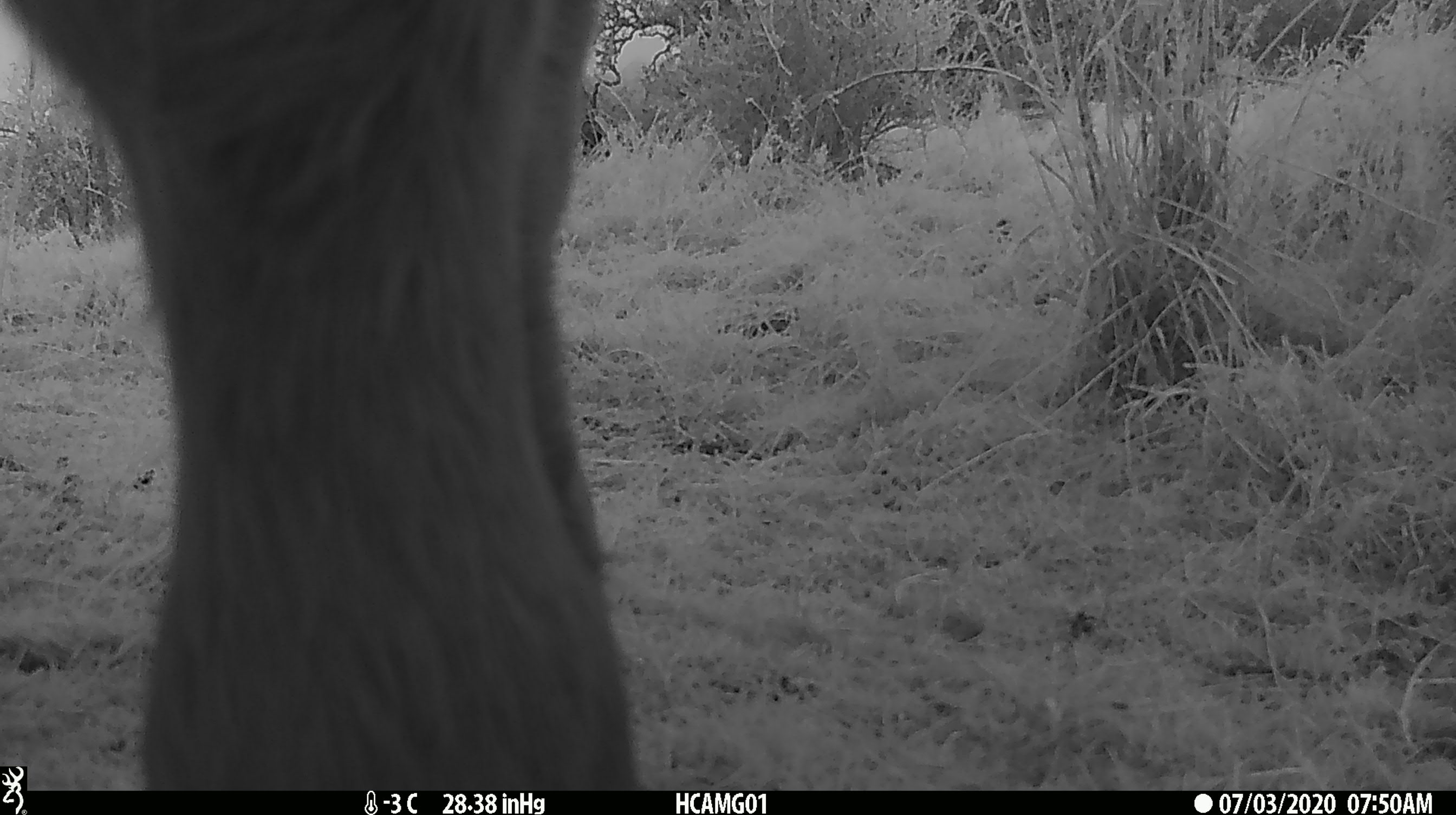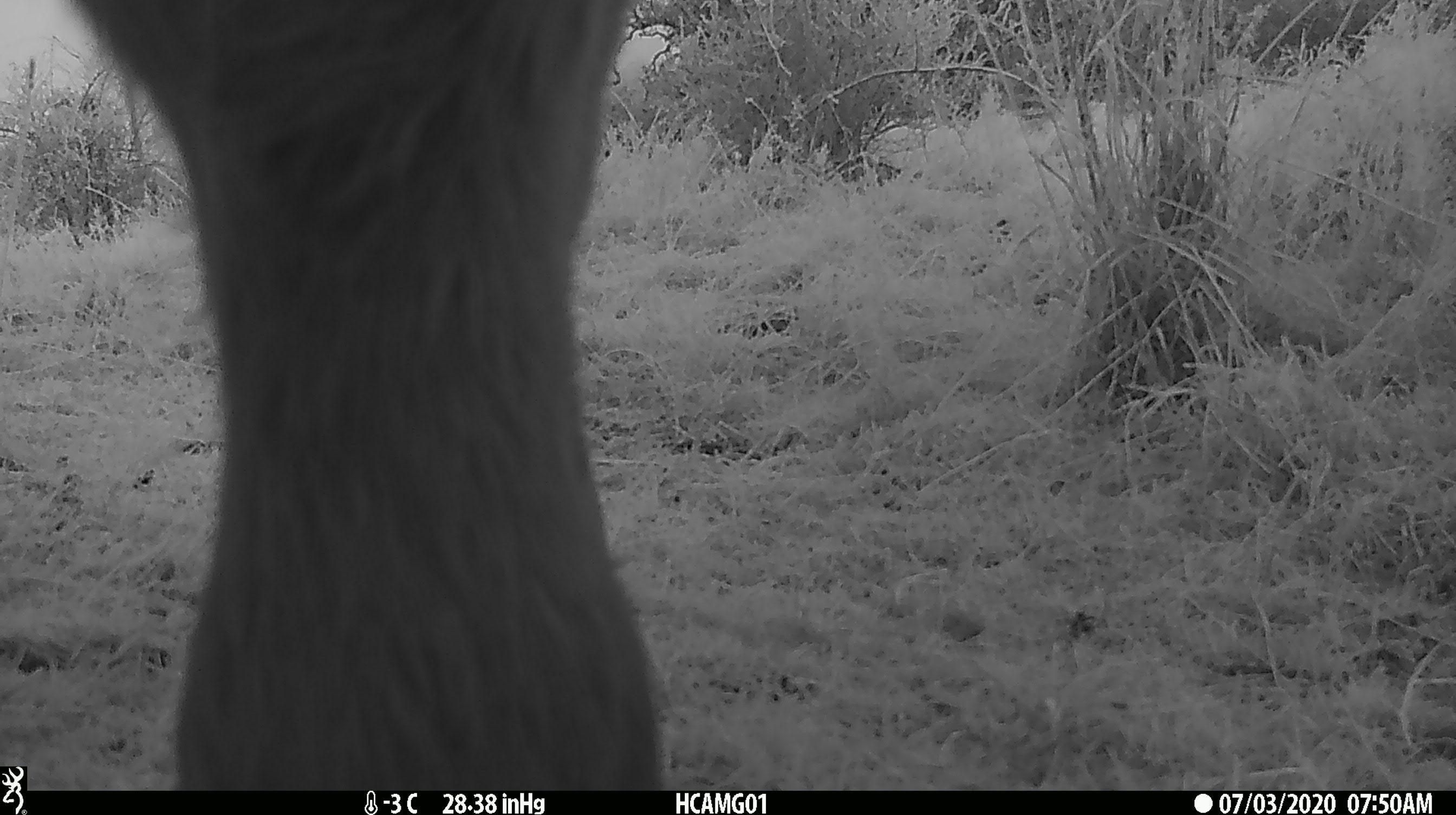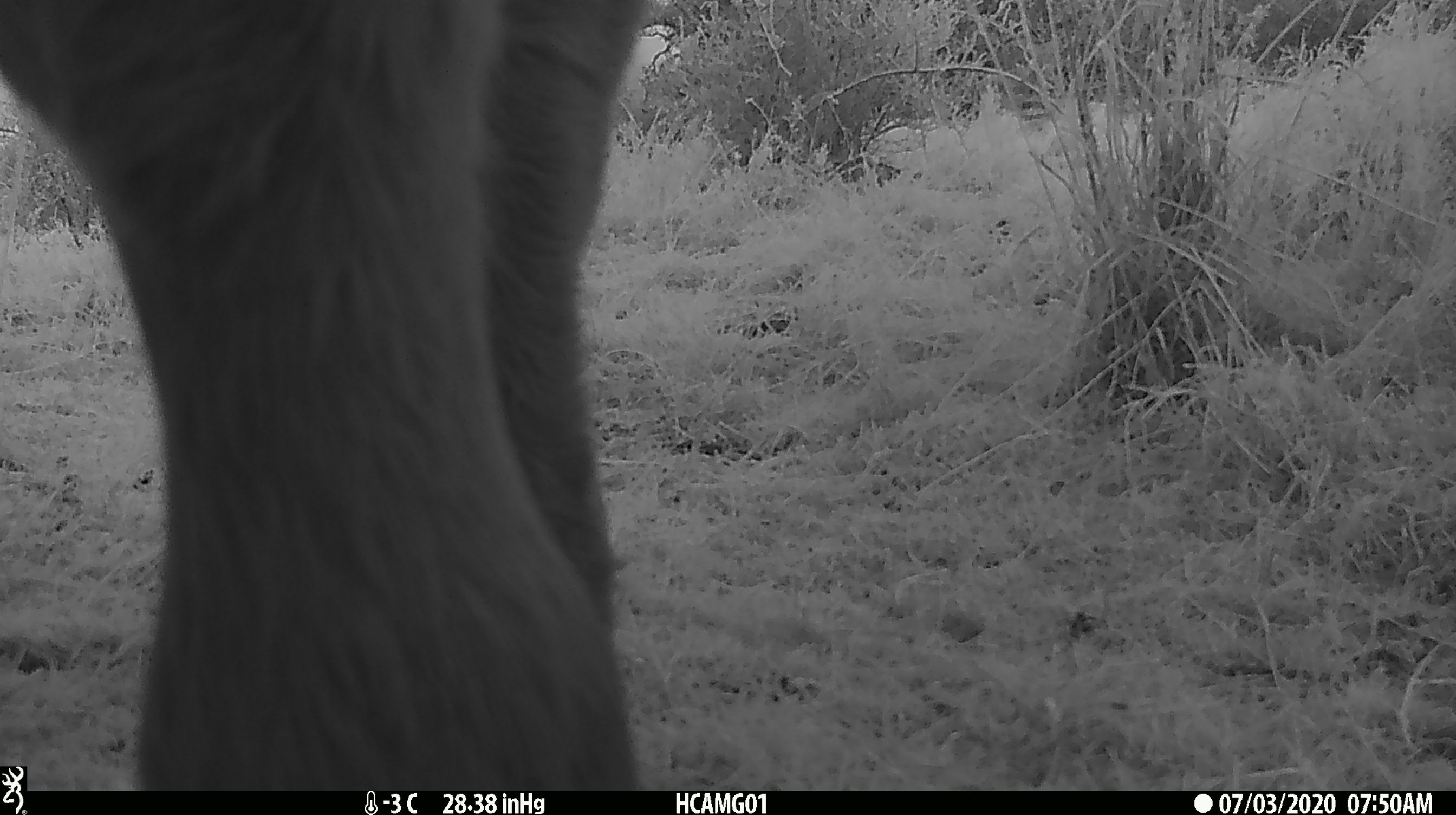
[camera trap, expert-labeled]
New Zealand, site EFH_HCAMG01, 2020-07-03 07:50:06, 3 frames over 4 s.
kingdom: Animalia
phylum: Chordata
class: Mammalia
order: Artiodactyla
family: Bovidae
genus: Bos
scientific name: Bos taurus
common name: domestic cow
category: cow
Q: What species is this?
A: Cow (domestic cow) (Bos taurus).